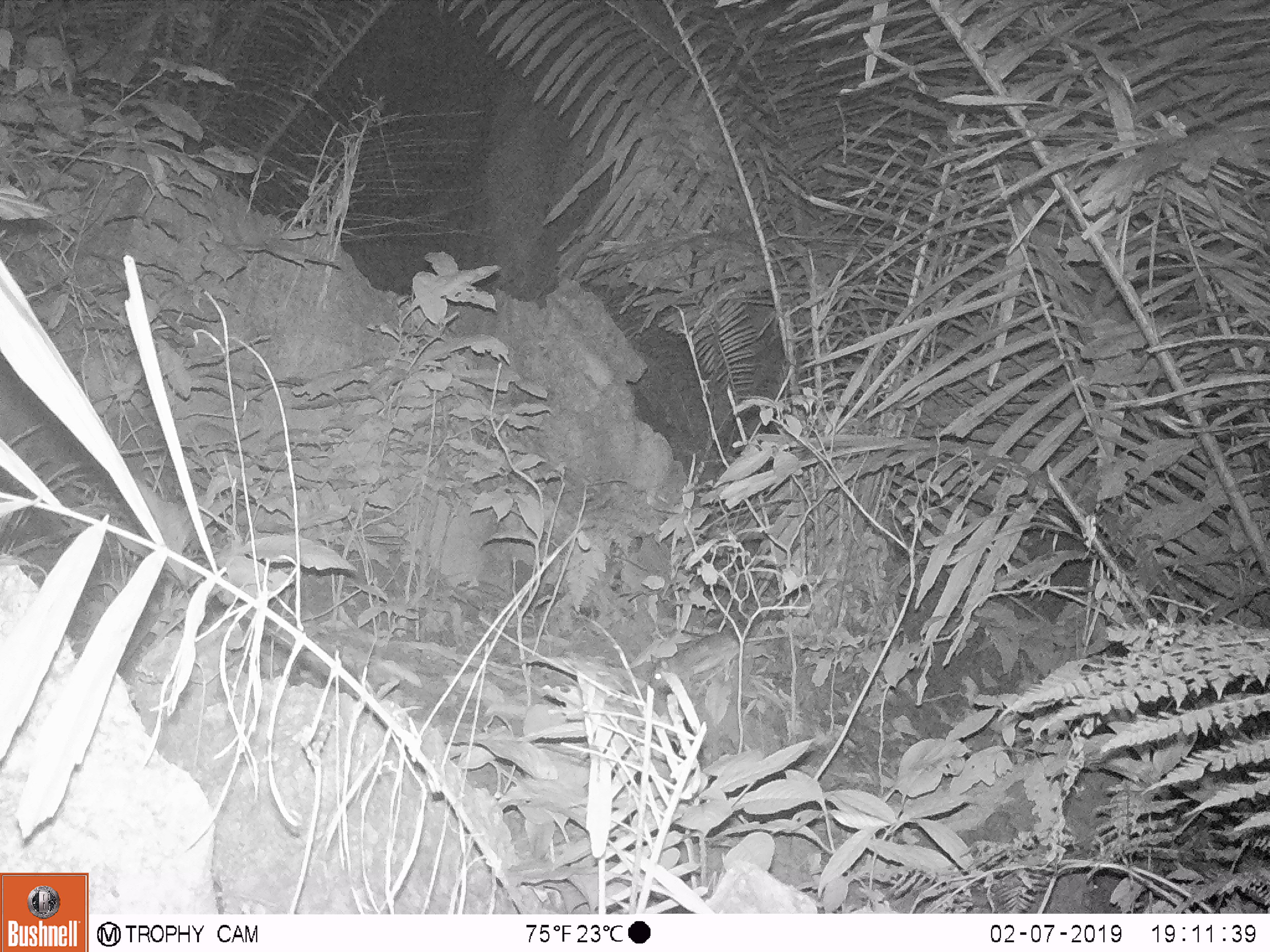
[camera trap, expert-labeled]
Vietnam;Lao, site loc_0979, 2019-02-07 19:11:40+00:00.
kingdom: Animalia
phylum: Chordata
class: Mammalia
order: Rodentia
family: Muridae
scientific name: Muridae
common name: old-world mice and rats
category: unidentified murid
Unidentified murid (old-world mice and rats) (Muridae). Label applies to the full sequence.